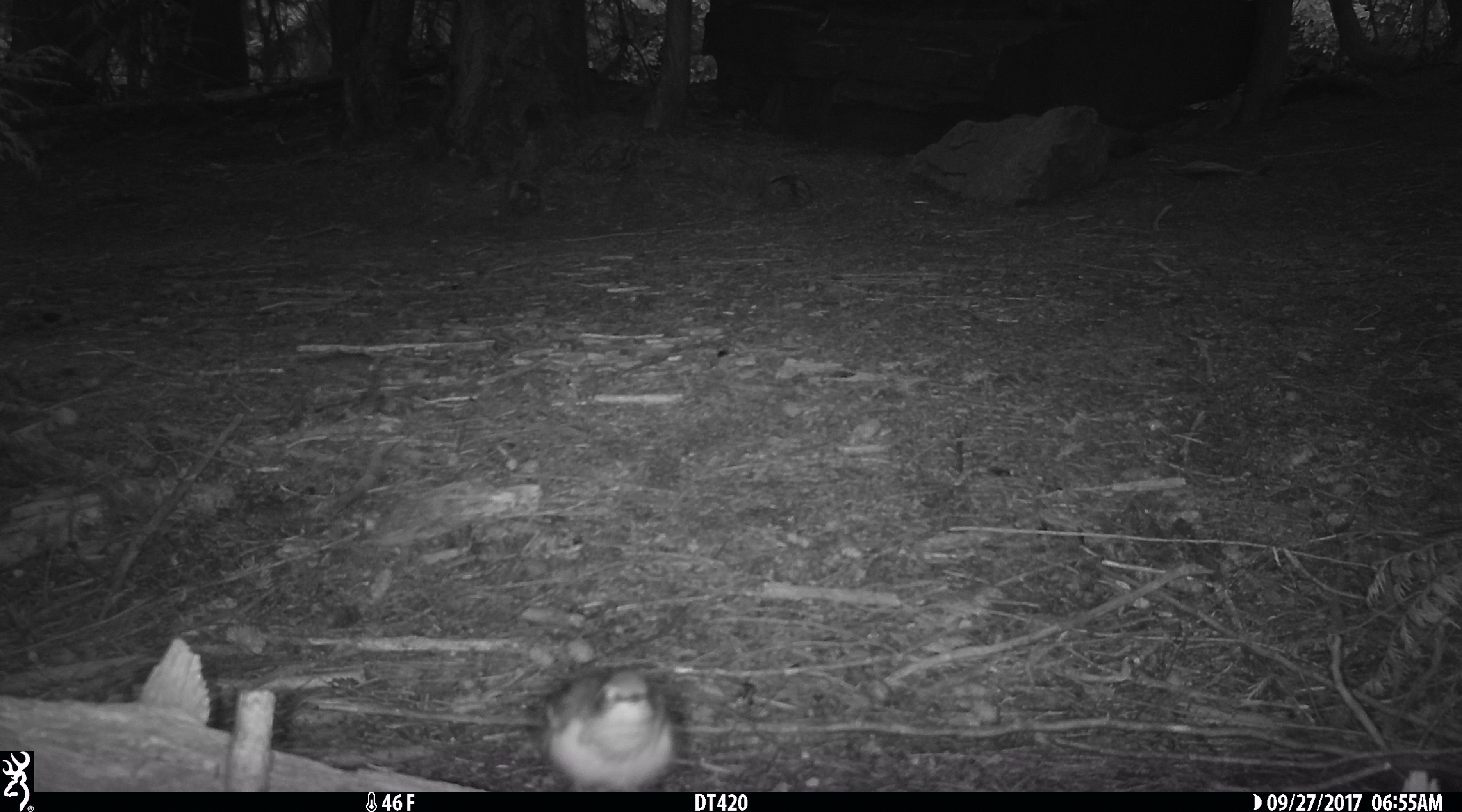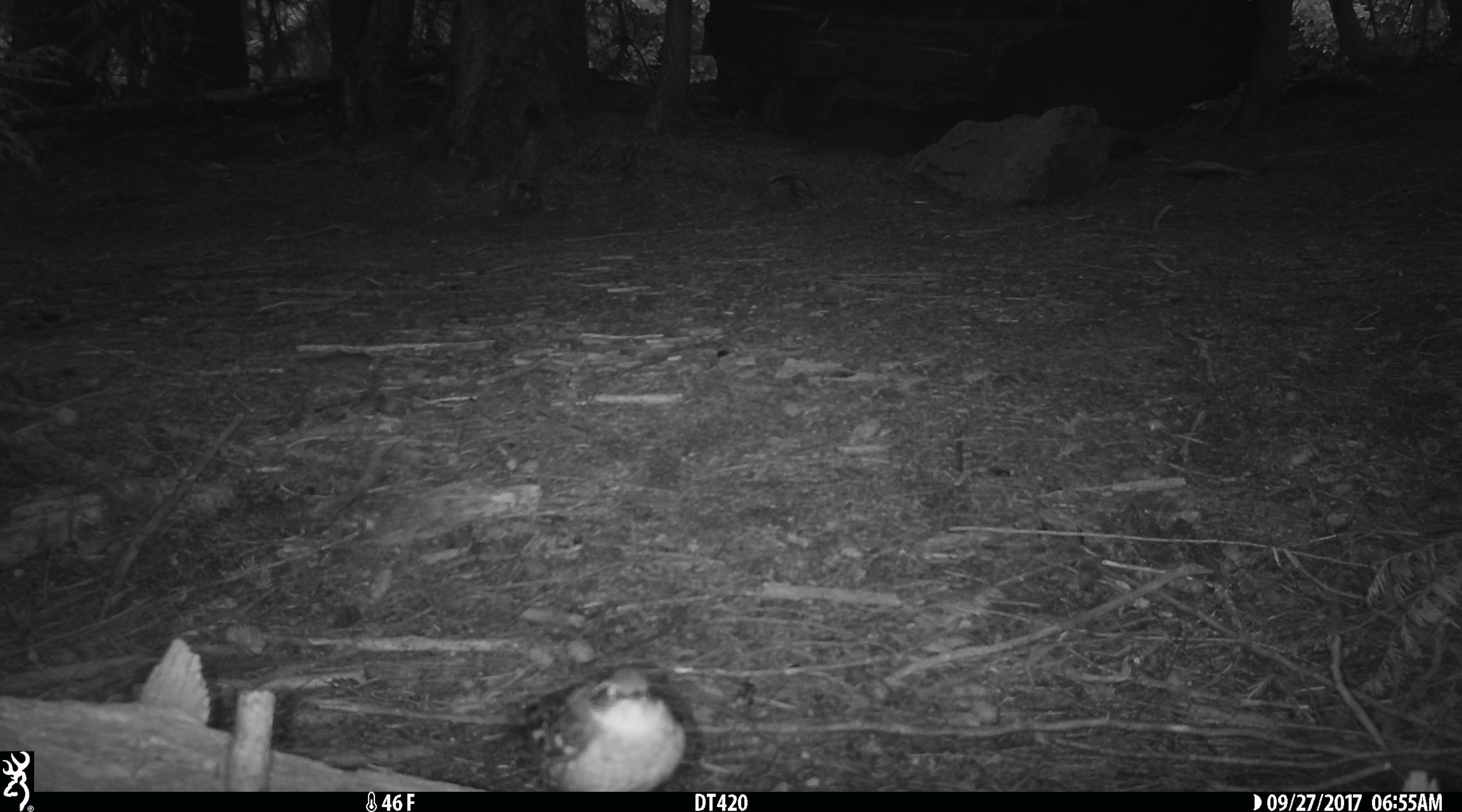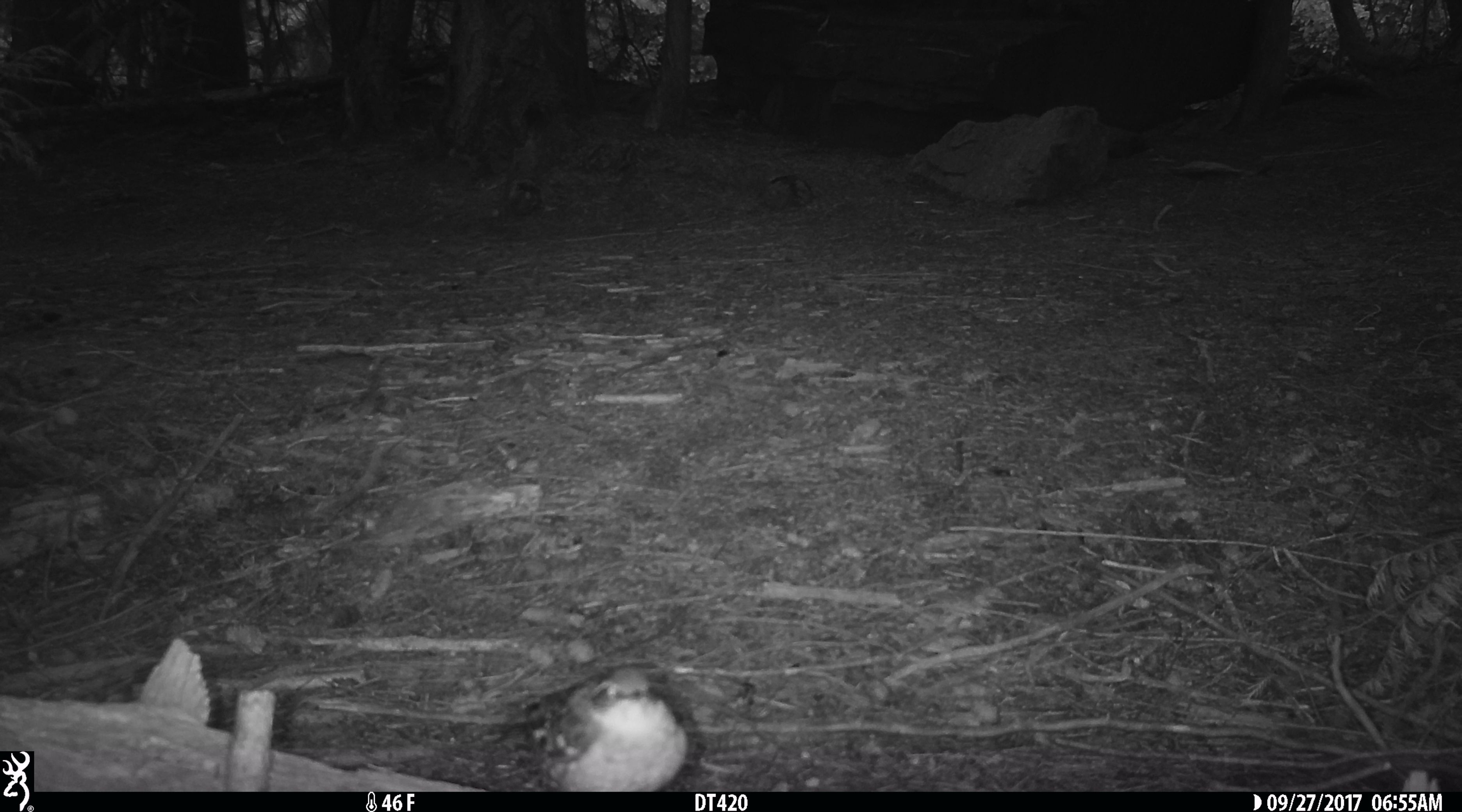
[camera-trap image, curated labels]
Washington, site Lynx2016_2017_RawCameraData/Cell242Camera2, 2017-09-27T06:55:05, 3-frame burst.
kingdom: Animalia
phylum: Chordata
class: Aves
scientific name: Aves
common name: birds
Aves (birds). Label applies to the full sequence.